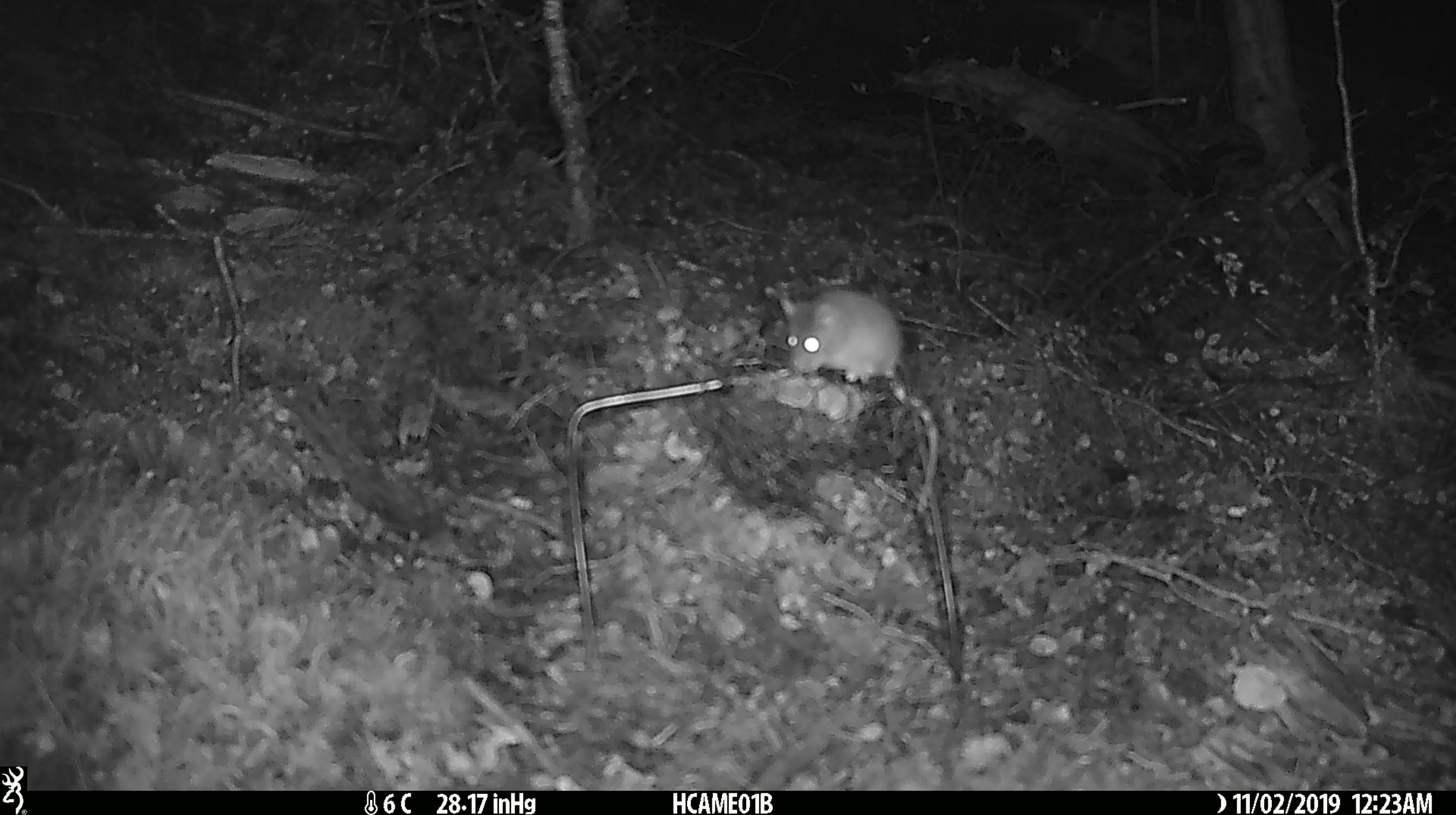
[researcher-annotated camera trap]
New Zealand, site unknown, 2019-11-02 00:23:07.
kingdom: Animalia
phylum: Chordata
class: Mammalia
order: Rodentia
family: Muridae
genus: Mus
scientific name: Mus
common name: mouse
Mouse (Mus).